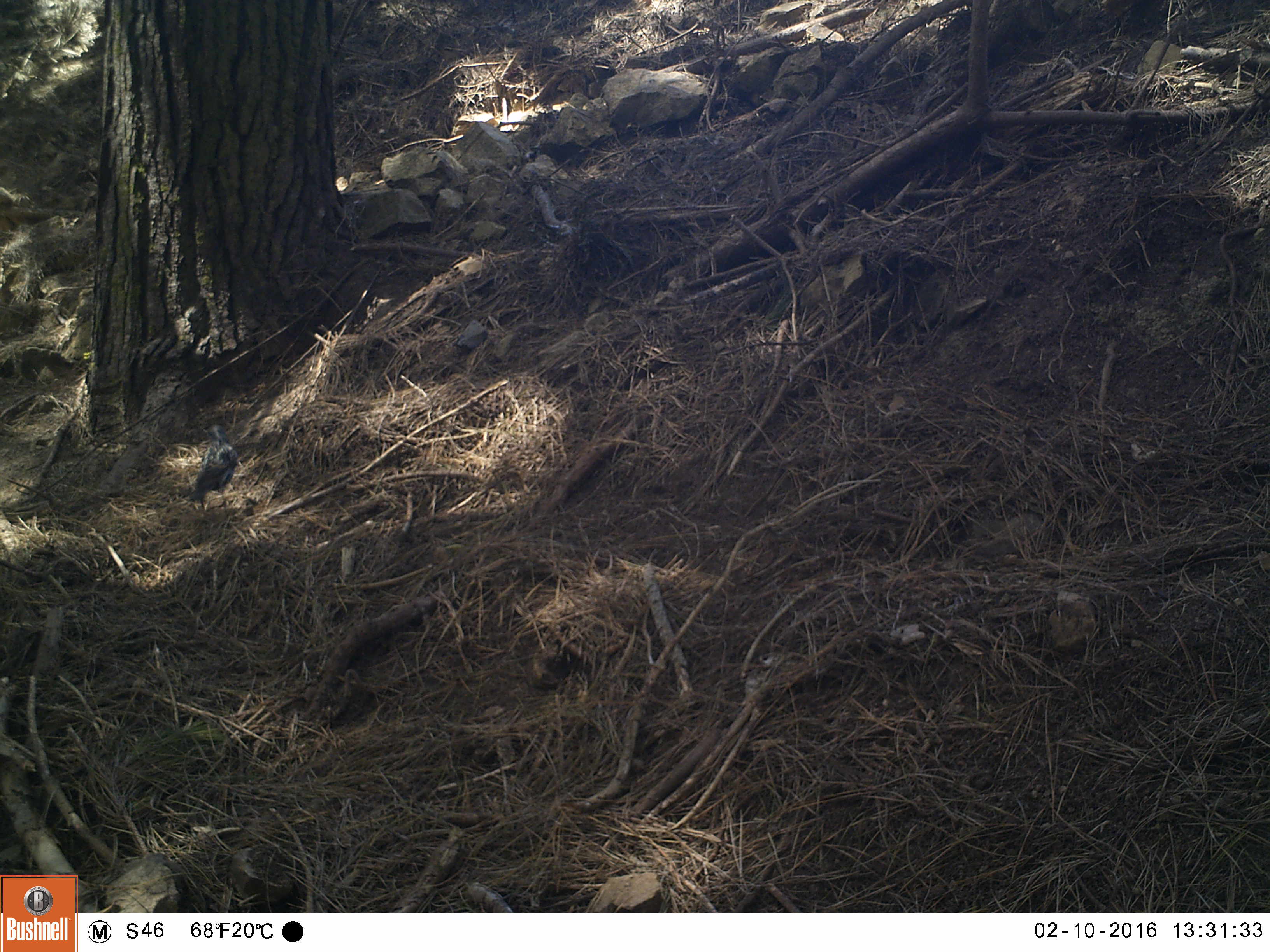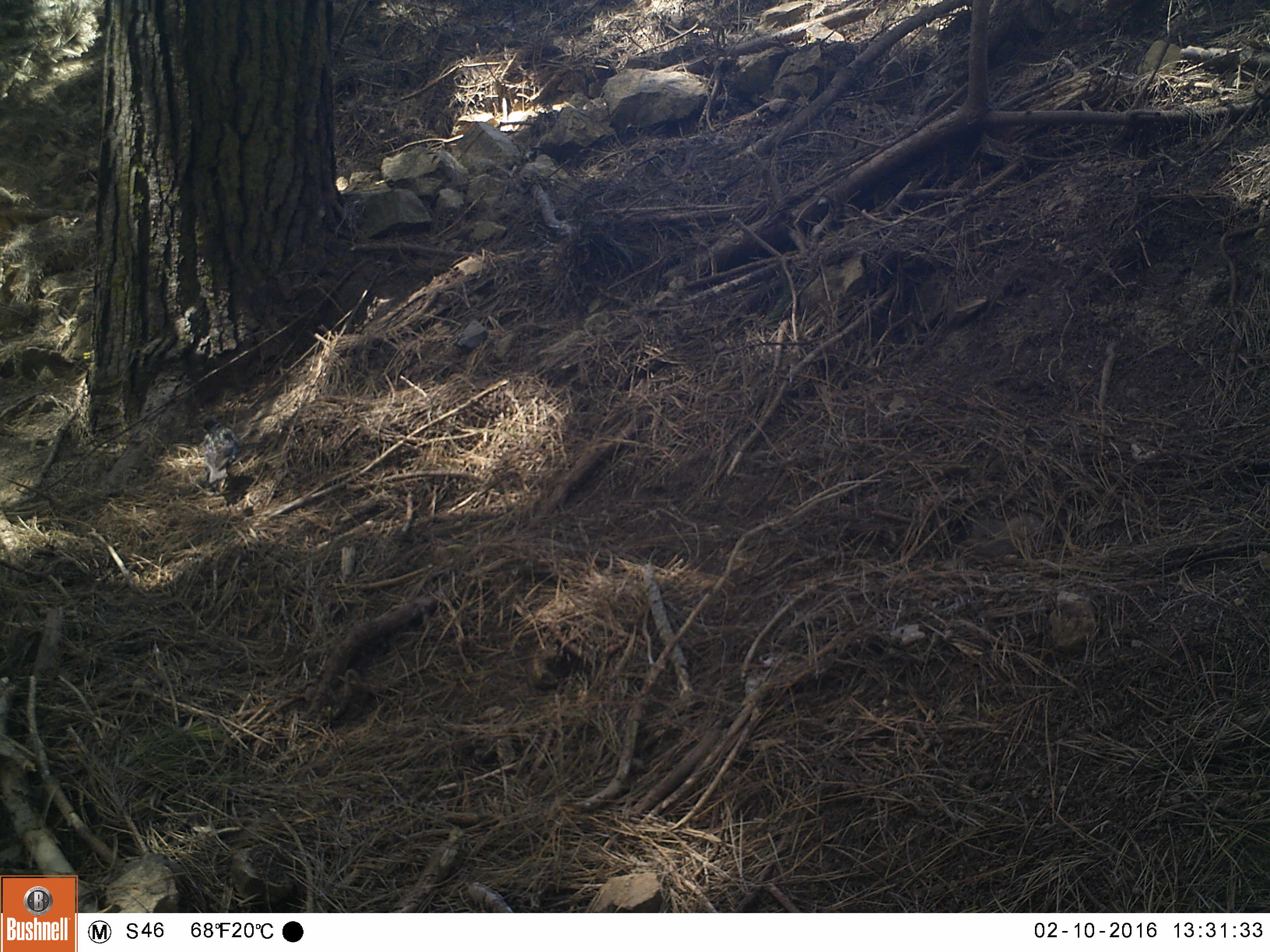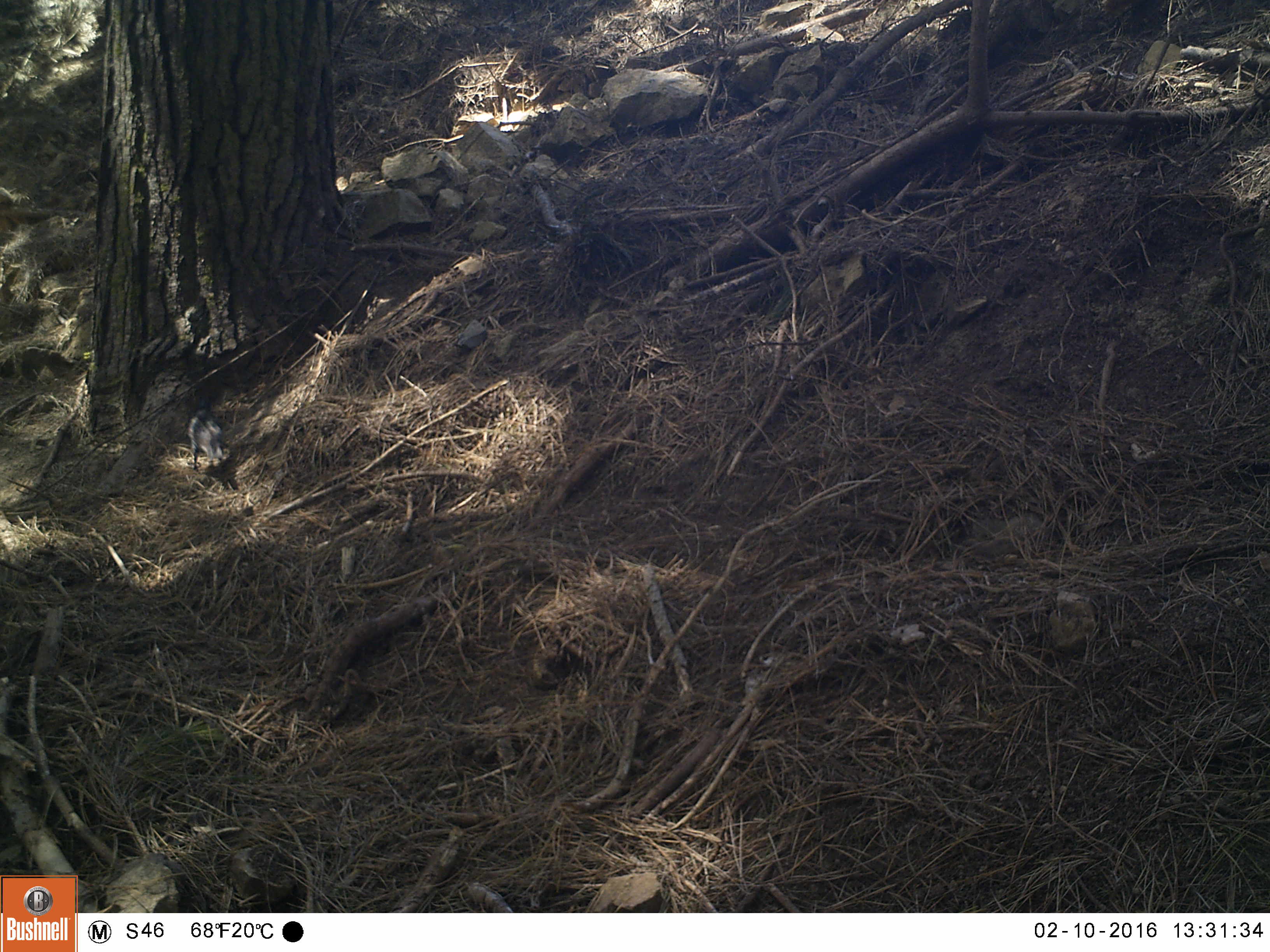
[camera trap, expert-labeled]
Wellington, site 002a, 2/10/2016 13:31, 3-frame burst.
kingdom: Animalia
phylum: Chordata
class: Aves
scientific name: Aves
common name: bird